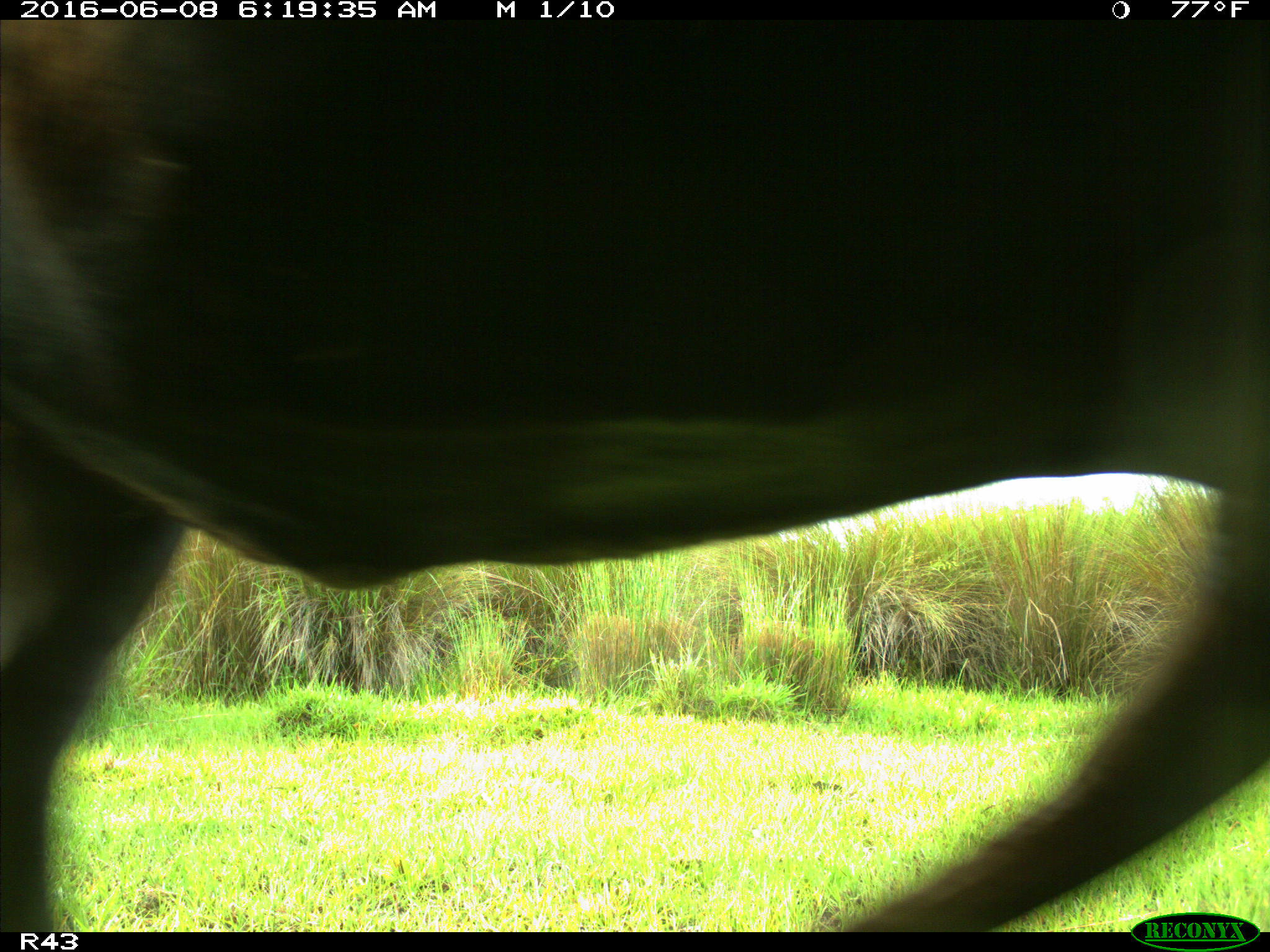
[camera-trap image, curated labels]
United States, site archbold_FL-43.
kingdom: Animalia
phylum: Chordata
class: Mammalia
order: Artiodactyla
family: Bovidae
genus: Bos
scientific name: Bos taurus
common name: domestic cow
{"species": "Bos taurus (domestic cow)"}